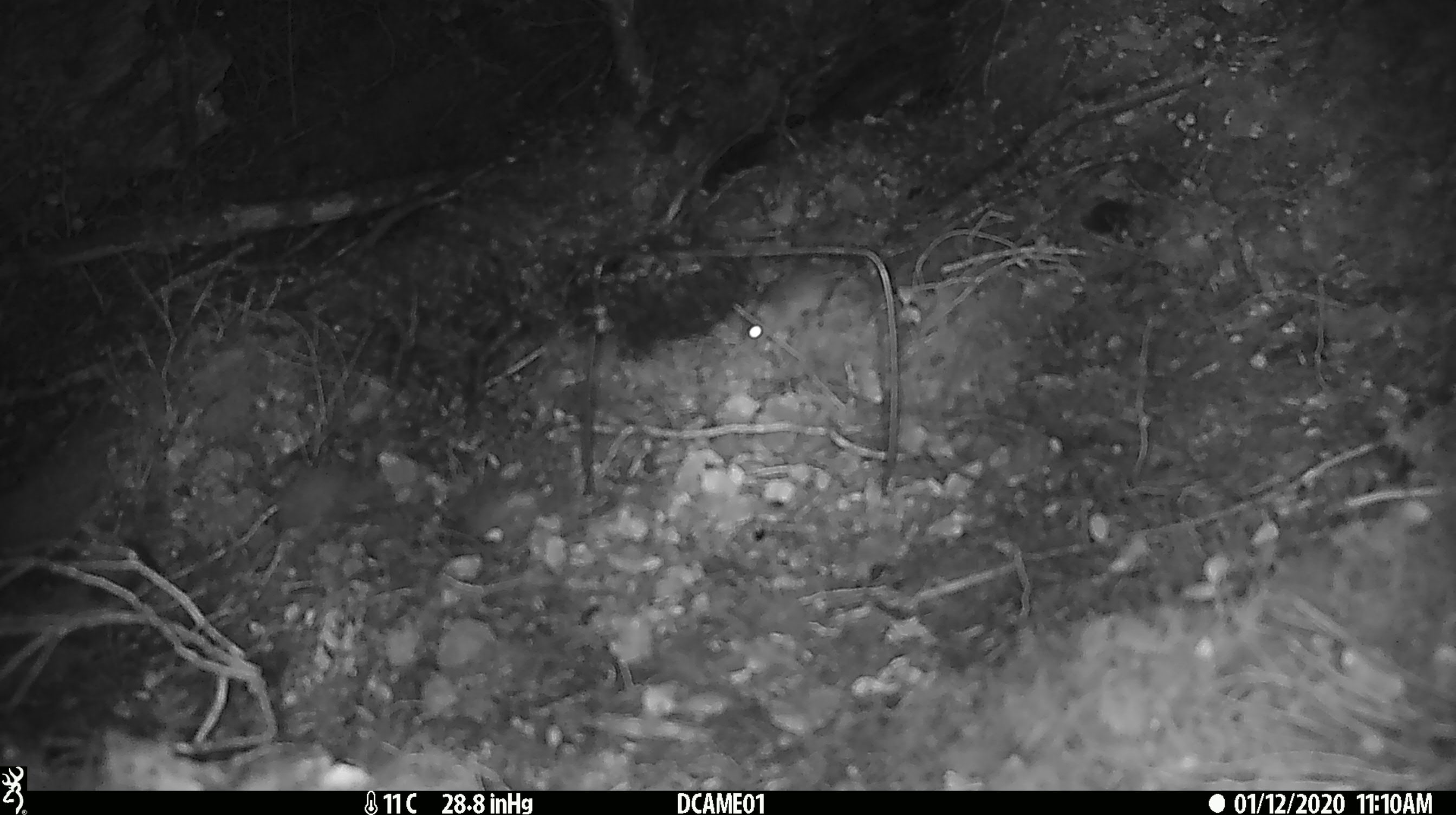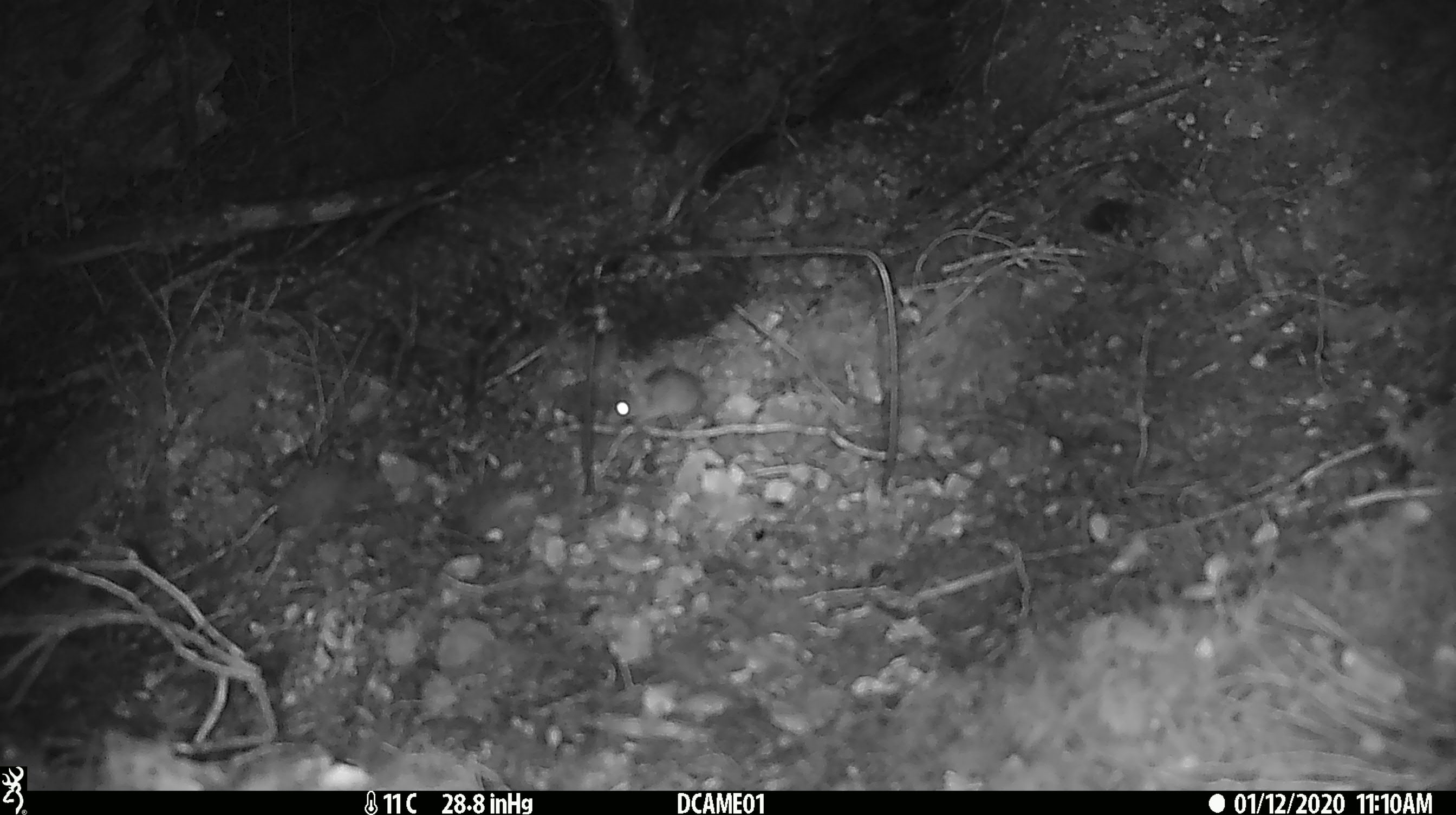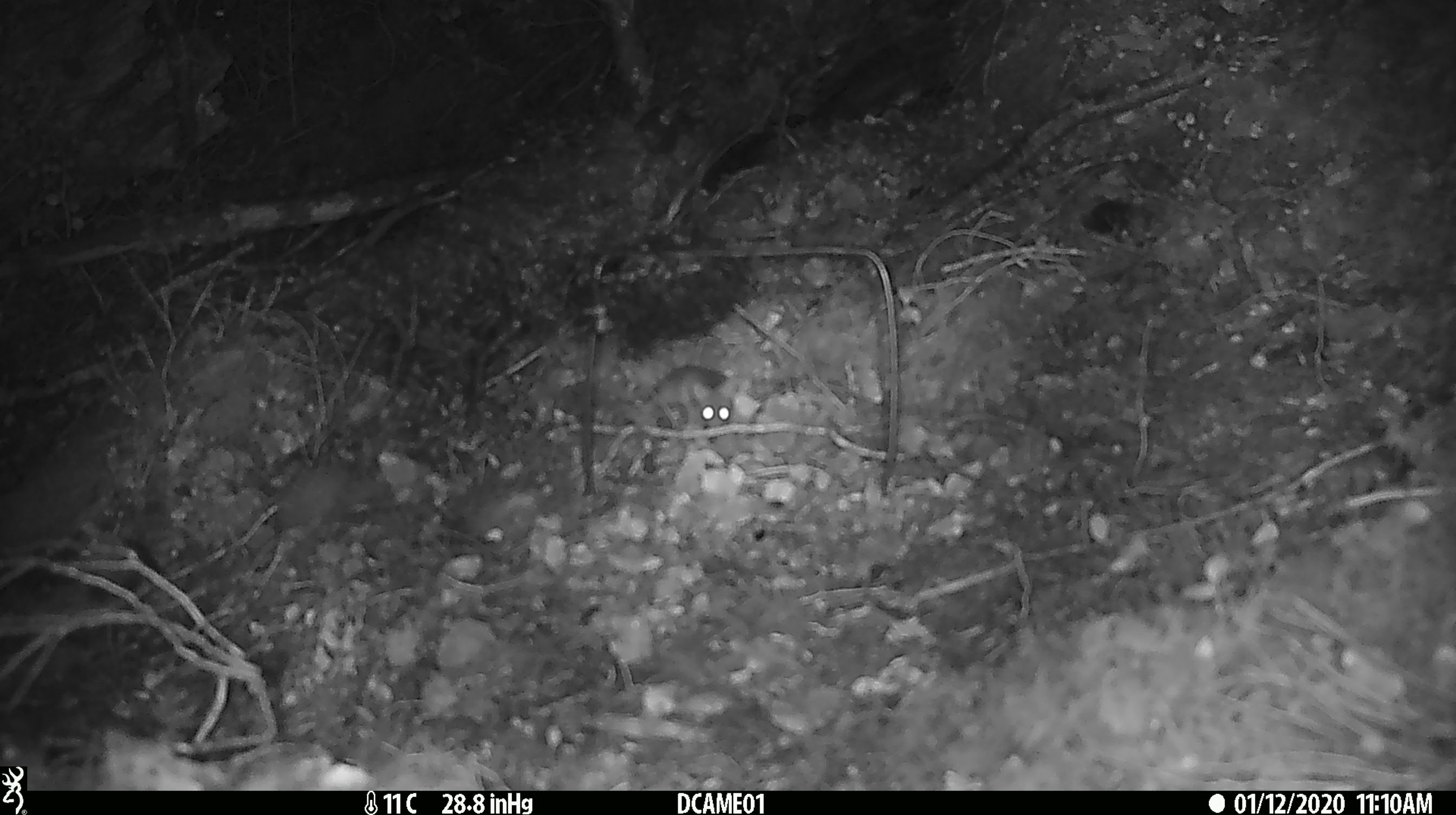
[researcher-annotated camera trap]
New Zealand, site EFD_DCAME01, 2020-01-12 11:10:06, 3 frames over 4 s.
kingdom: Animalia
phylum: Chordata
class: Mammalia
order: Rodentia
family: Muridae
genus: Mus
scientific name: Mus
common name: mouse